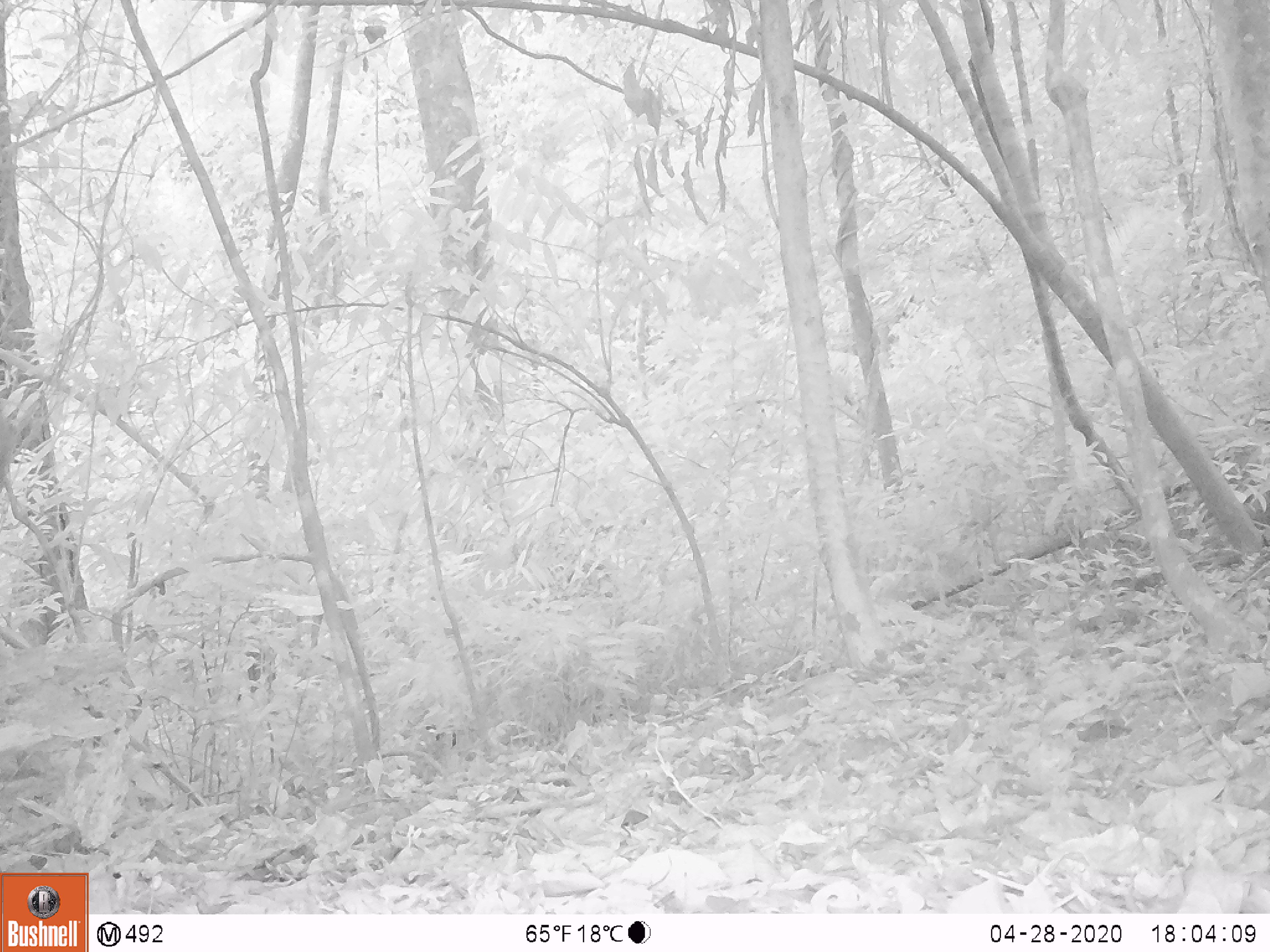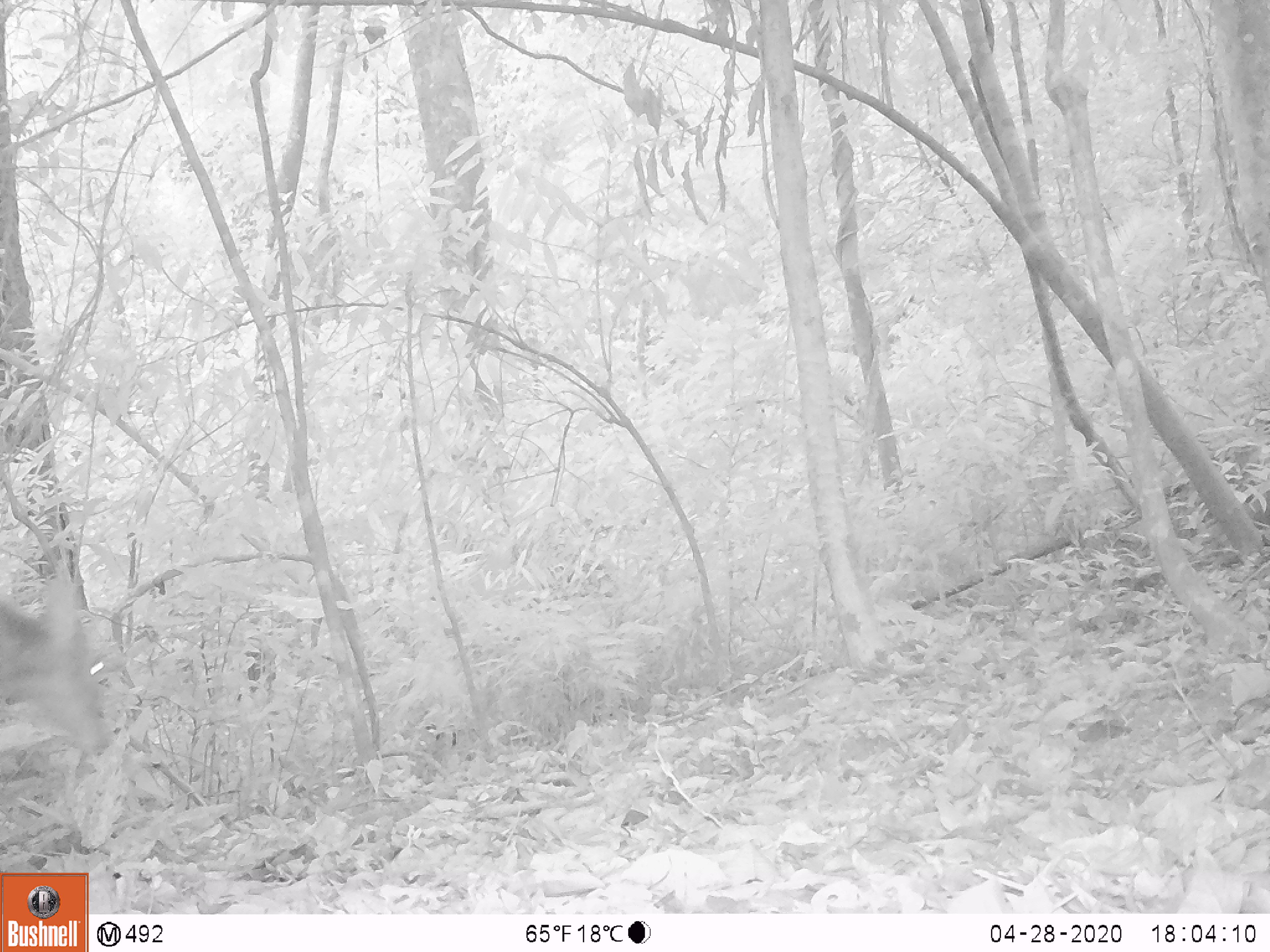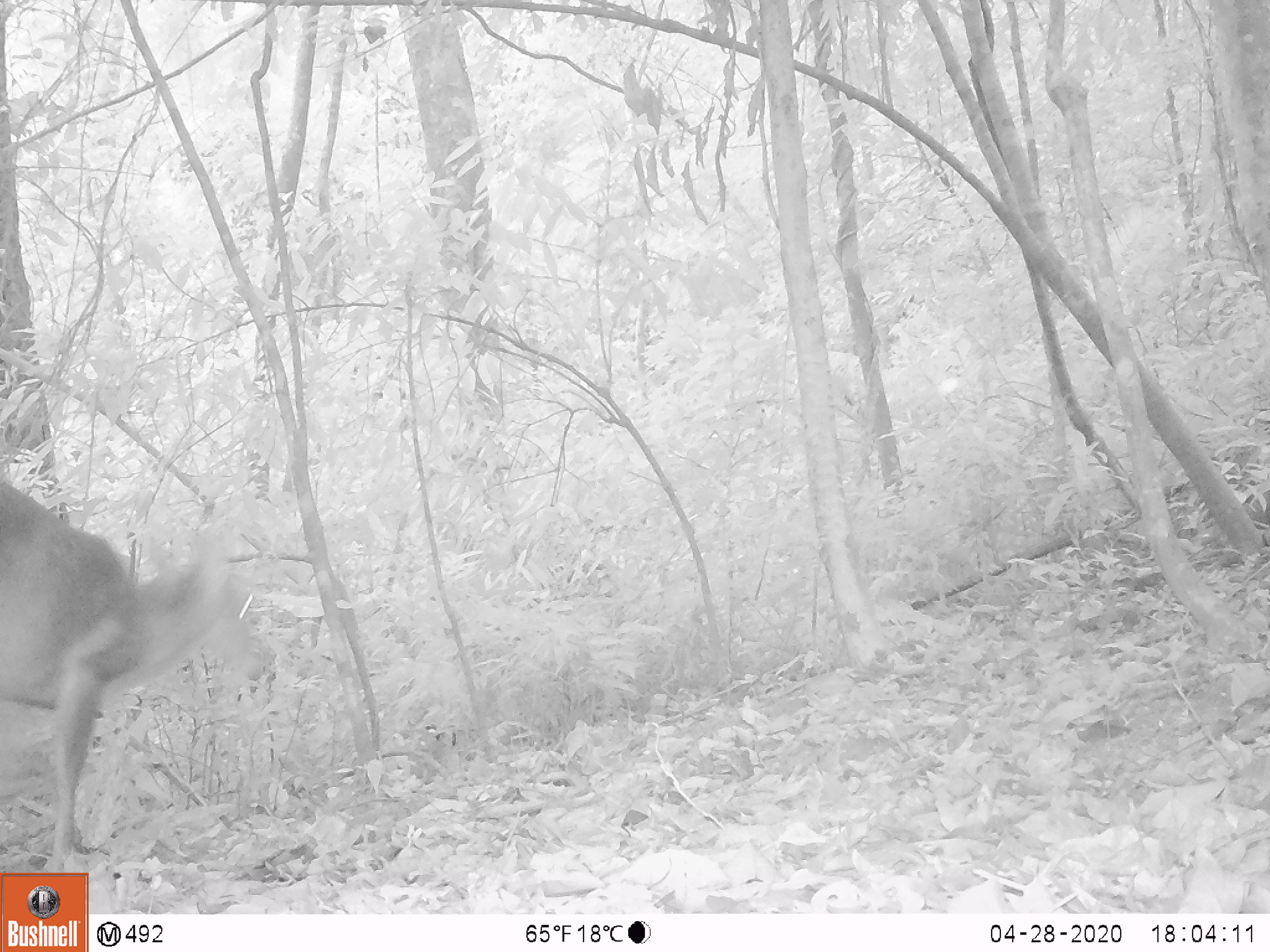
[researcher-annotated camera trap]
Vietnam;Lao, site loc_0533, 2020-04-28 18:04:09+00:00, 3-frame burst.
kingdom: Animalia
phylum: Chordata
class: Mammalia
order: Artiodactyla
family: Cervidae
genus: Muntiacus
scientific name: Muntiacus vuquangensis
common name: large-antlered muntjac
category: large antlered muntjac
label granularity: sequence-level